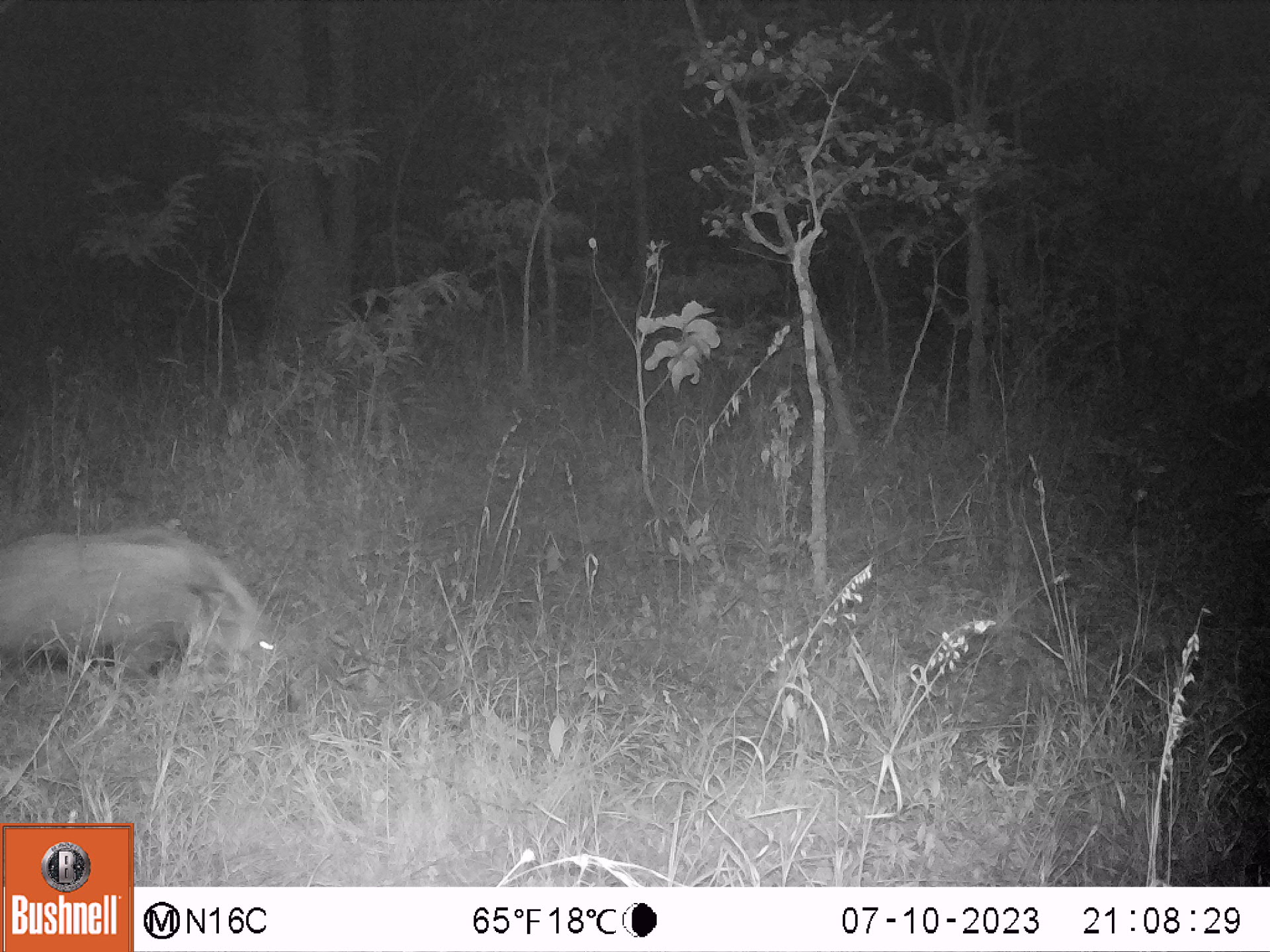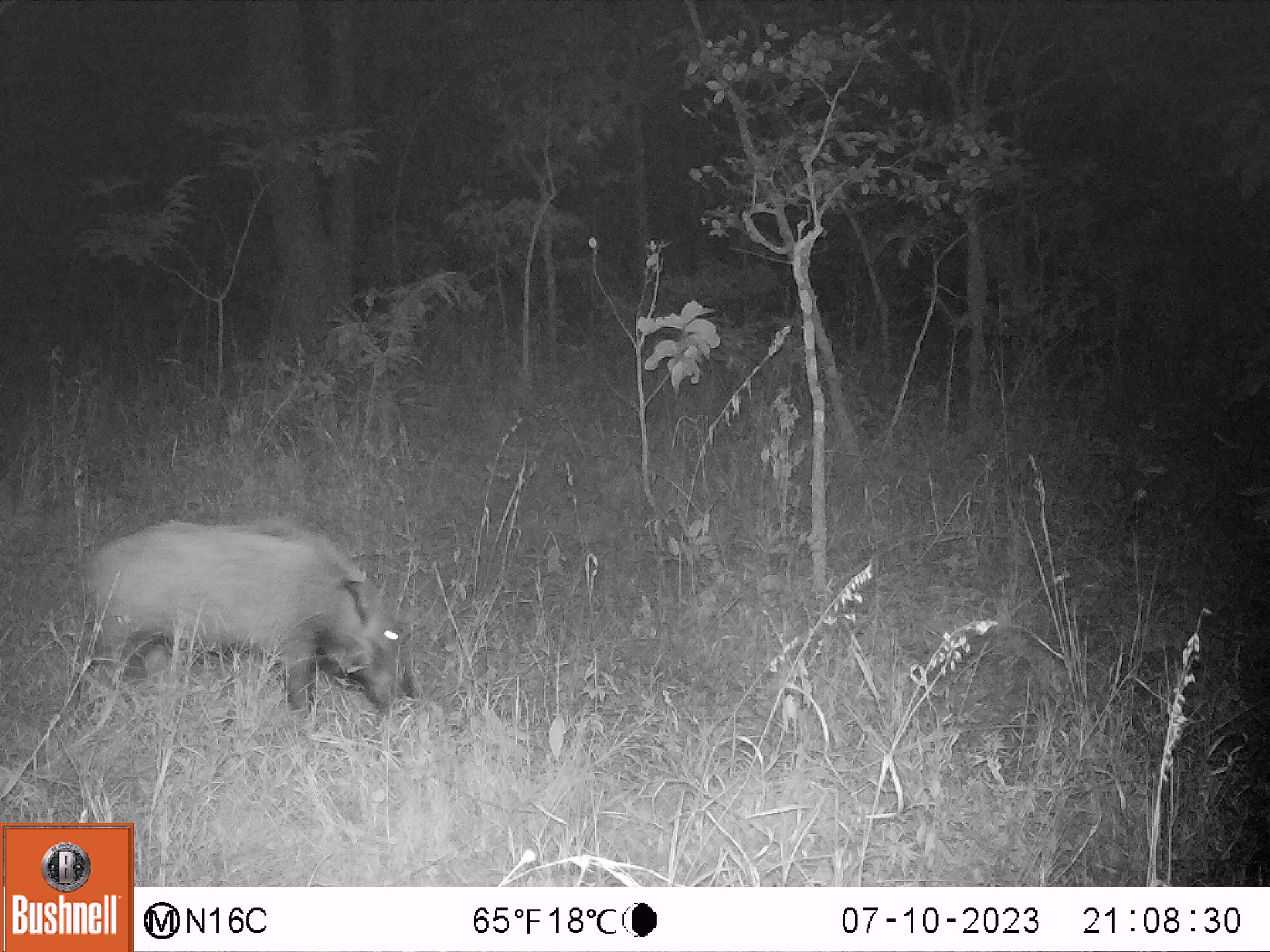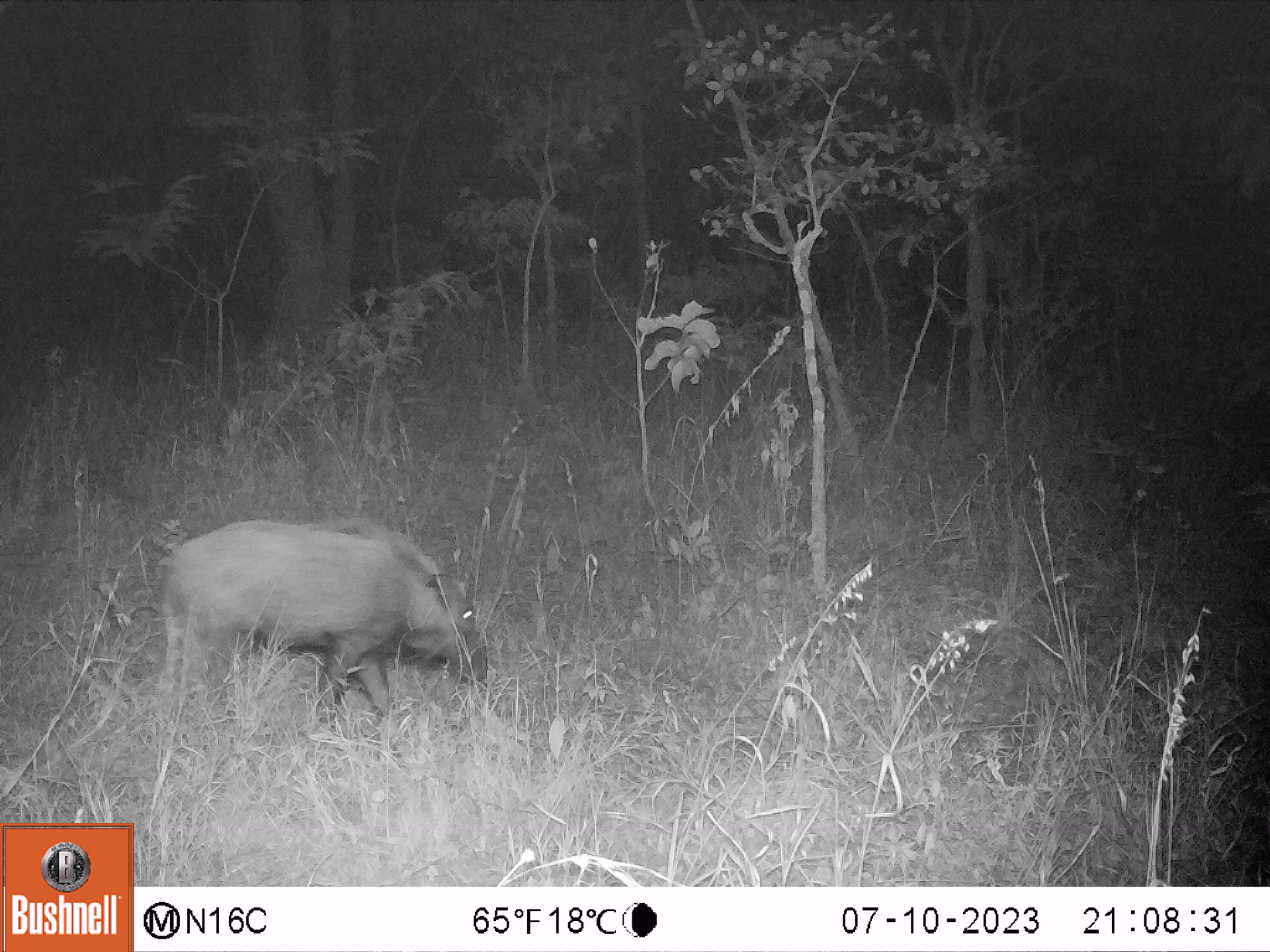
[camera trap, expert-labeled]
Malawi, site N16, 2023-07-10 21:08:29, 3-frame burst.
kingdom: Animalia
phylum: Chordata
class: Mammalia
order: Artiodactyla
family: Suidae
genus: Potamochoerus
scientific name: Potamochoerus larvatus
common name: bushpig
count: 1